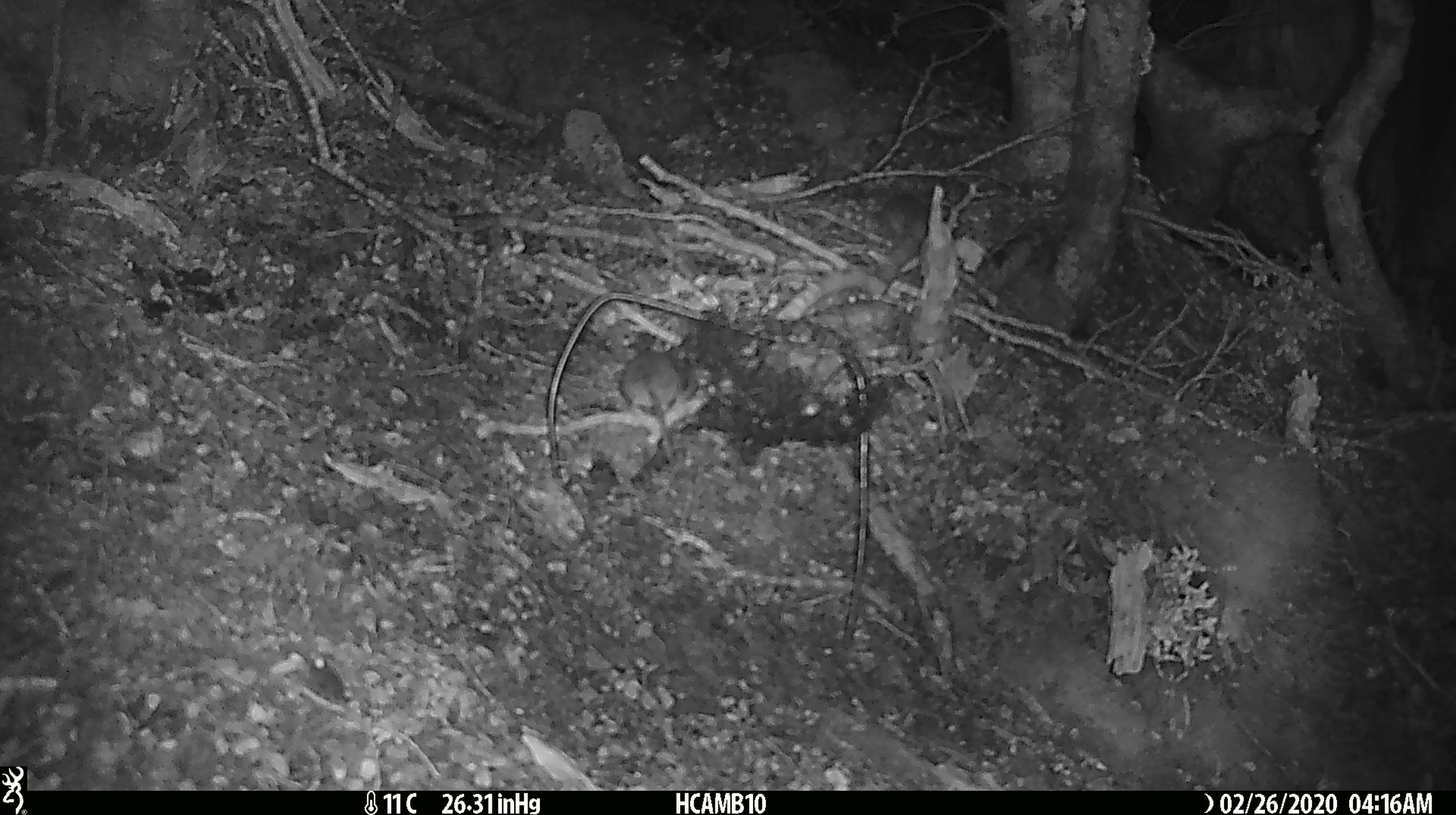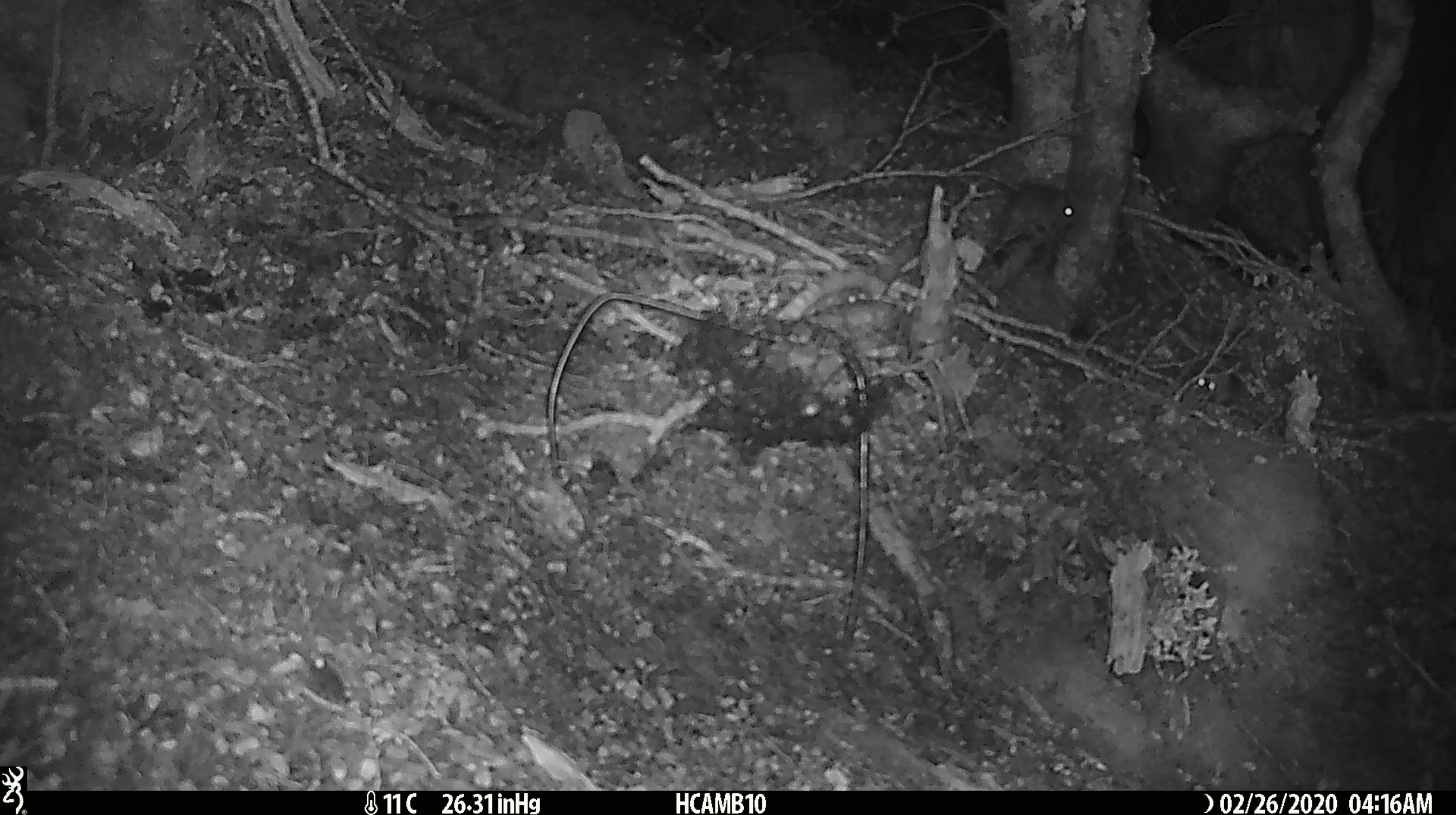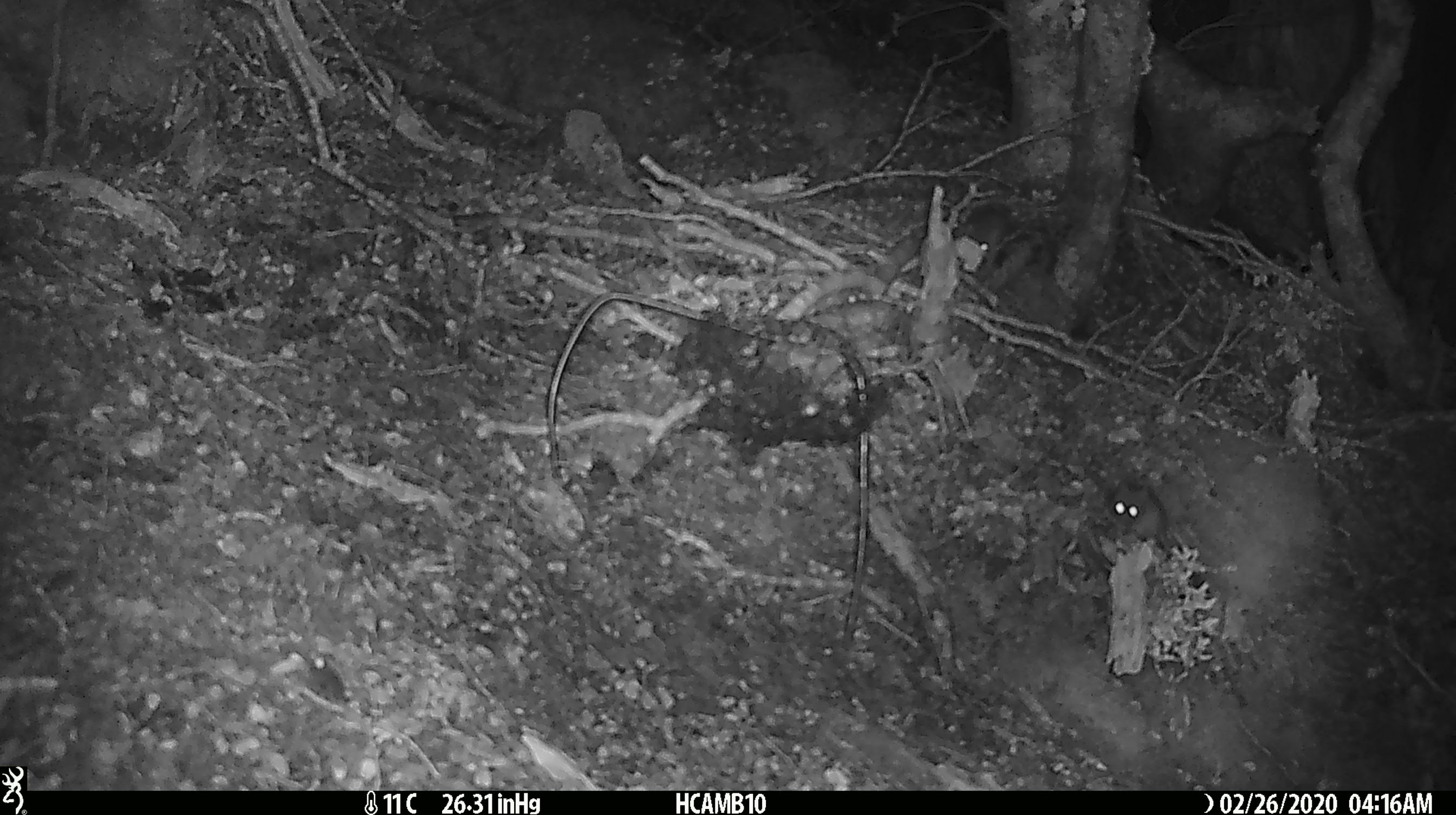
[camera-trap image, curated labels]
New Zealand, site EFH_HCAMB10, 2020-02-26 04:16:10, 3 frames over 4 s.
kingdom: Animalia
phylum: Chordata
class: Mammalia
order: Rodentia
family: Muridae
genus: Mus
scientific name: Mus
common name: mouse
Mouse (Mus).